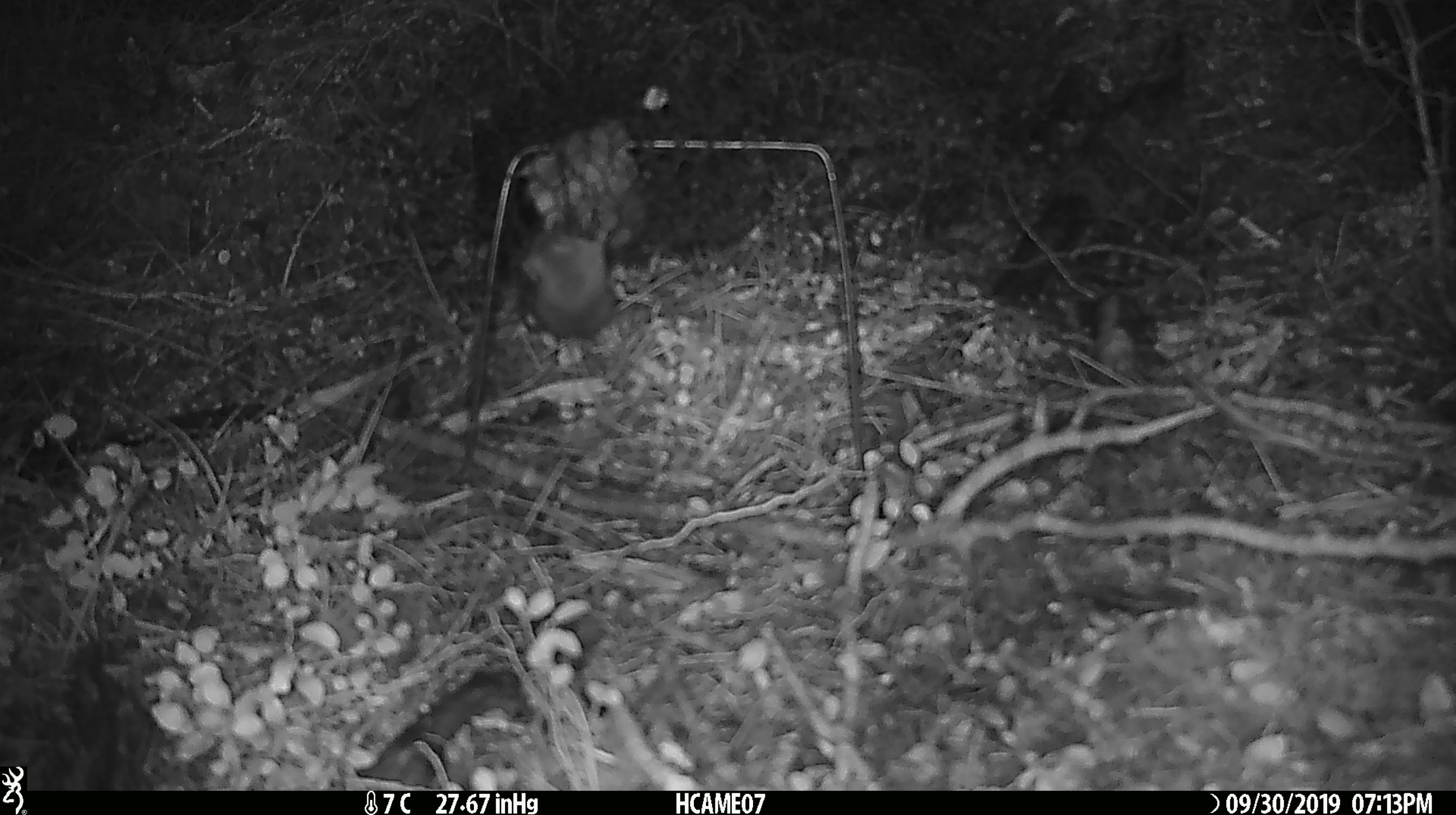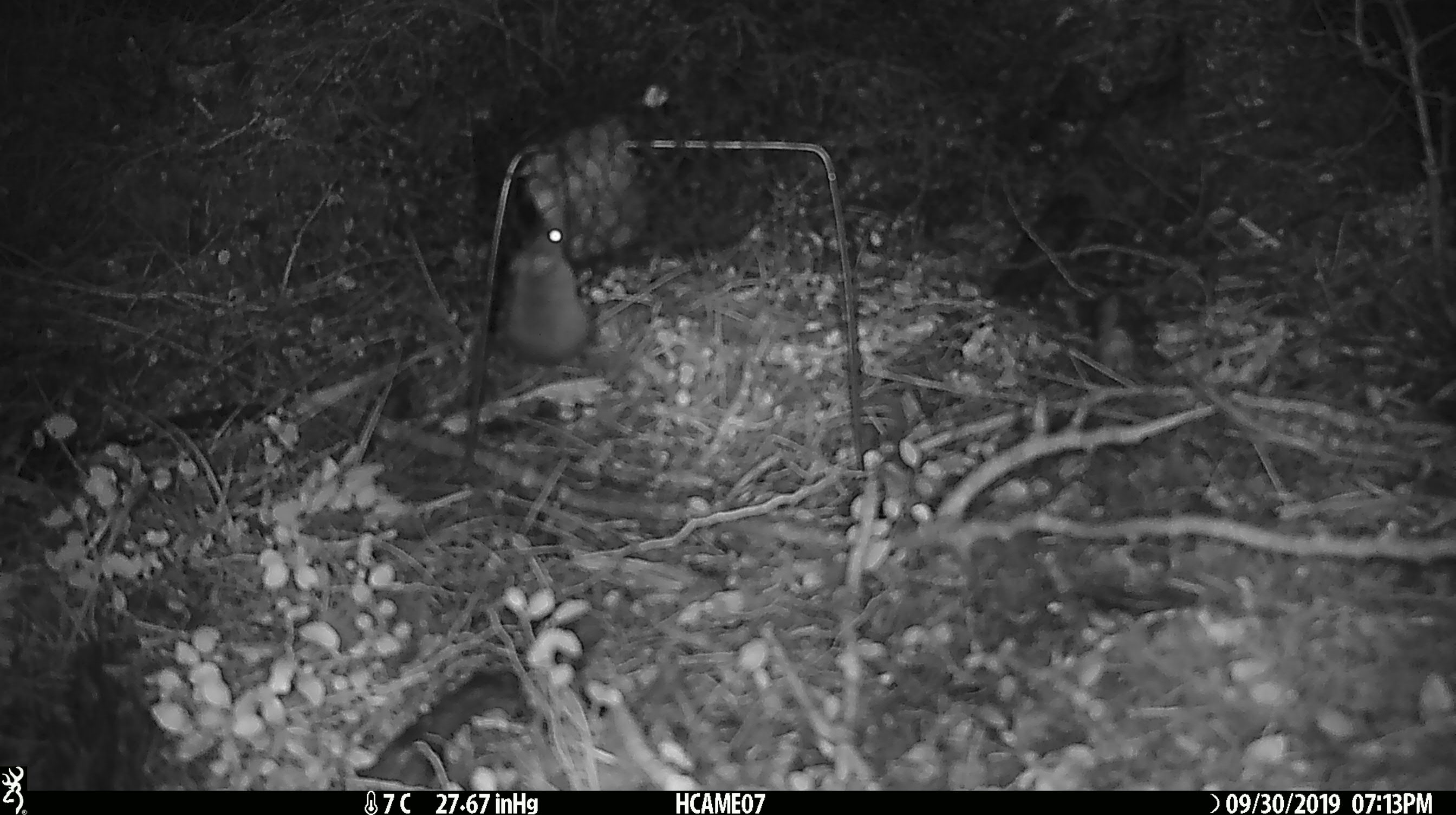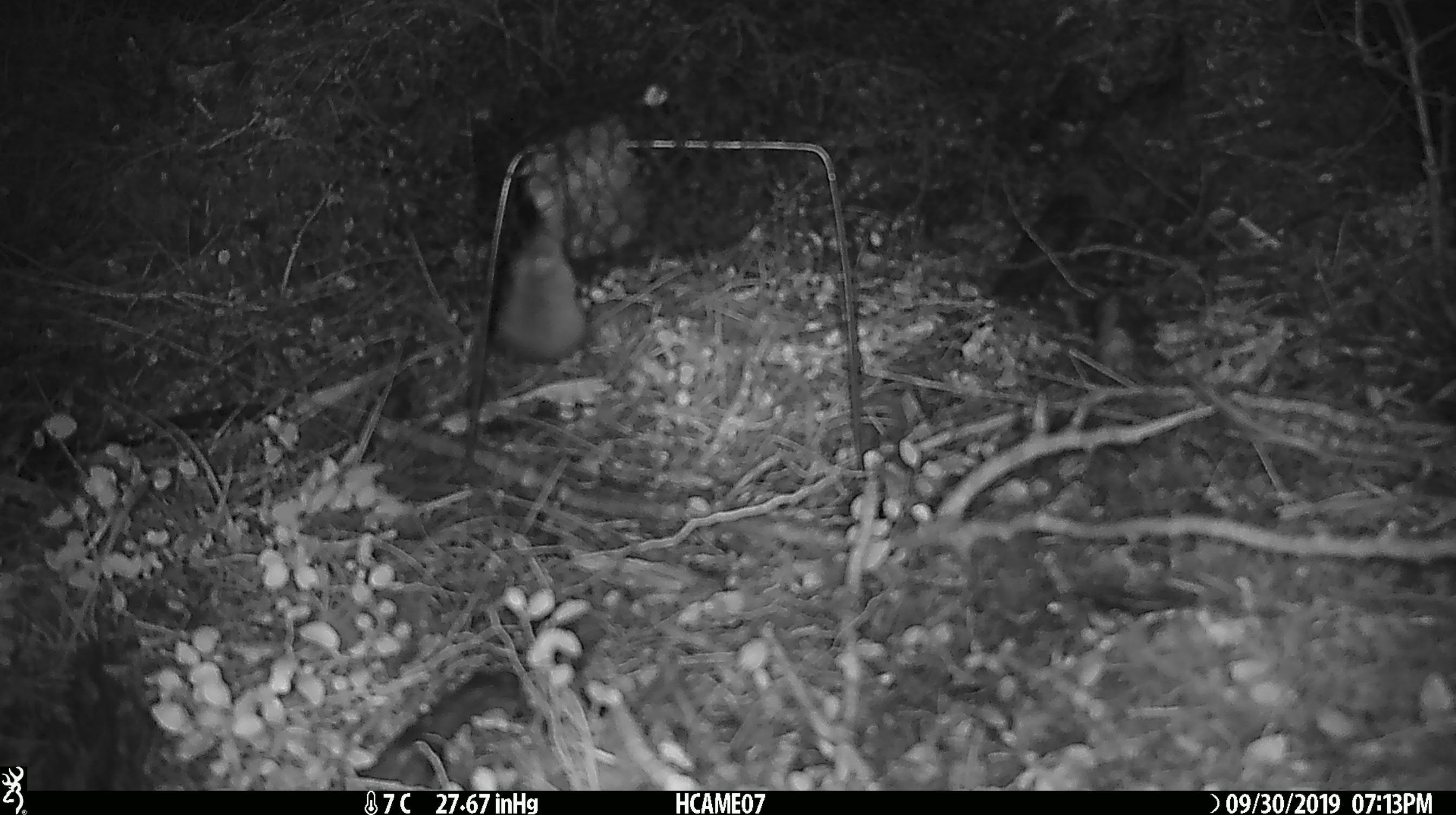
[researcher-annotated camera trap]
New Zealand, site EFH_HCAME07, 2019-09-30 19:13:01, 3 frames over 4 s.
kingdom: Animalia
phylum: Chordata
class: Mammalia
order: Rodentia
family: Muridae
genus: Mus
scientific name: Mus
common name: mouse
Mouse (Mus).